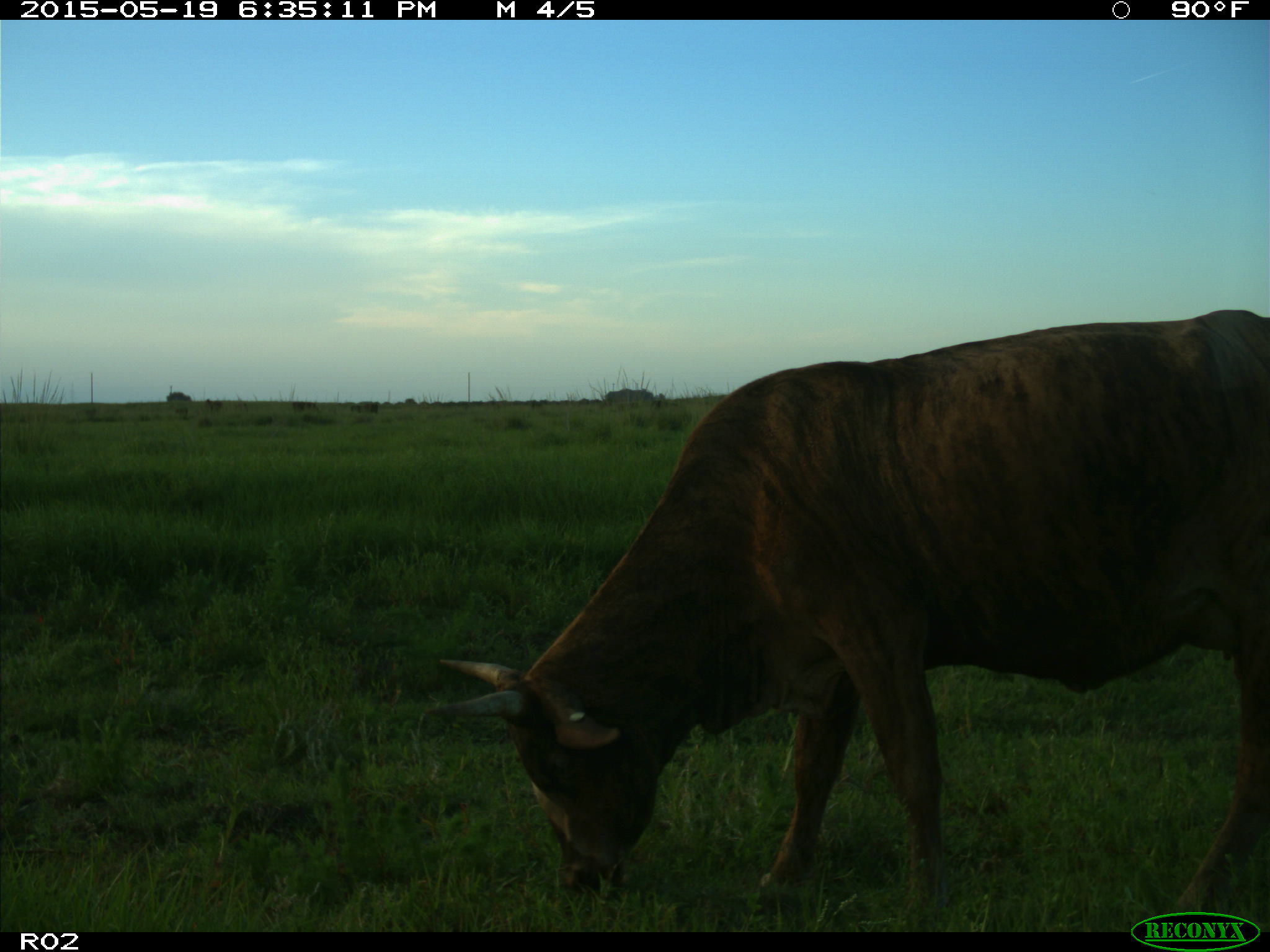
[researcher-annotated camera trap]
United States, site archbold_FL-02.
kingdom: Animalia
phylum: Chordata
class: Mammalia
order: Artiodactyla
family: Bovidae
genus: Bos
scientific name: Bos taurus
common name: domestic cow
Bos taurus (domestic cow).